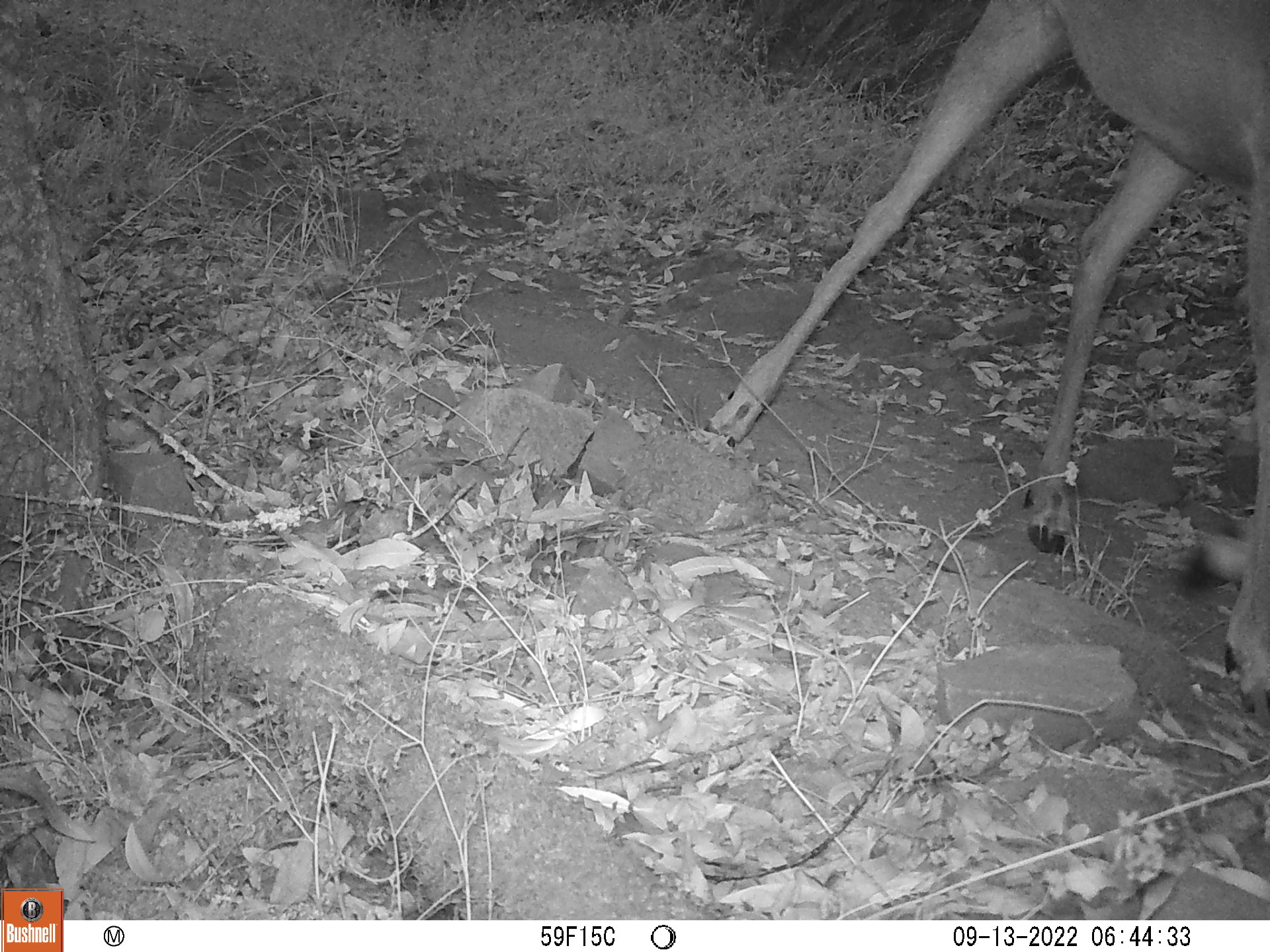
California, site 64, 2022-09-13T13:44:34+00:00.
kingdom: Animalia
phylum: Chordata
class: Mammalia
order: Artiodactyla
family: Cervidae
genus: Odocoileus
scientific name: Odocoileus hemionus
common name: mule deer